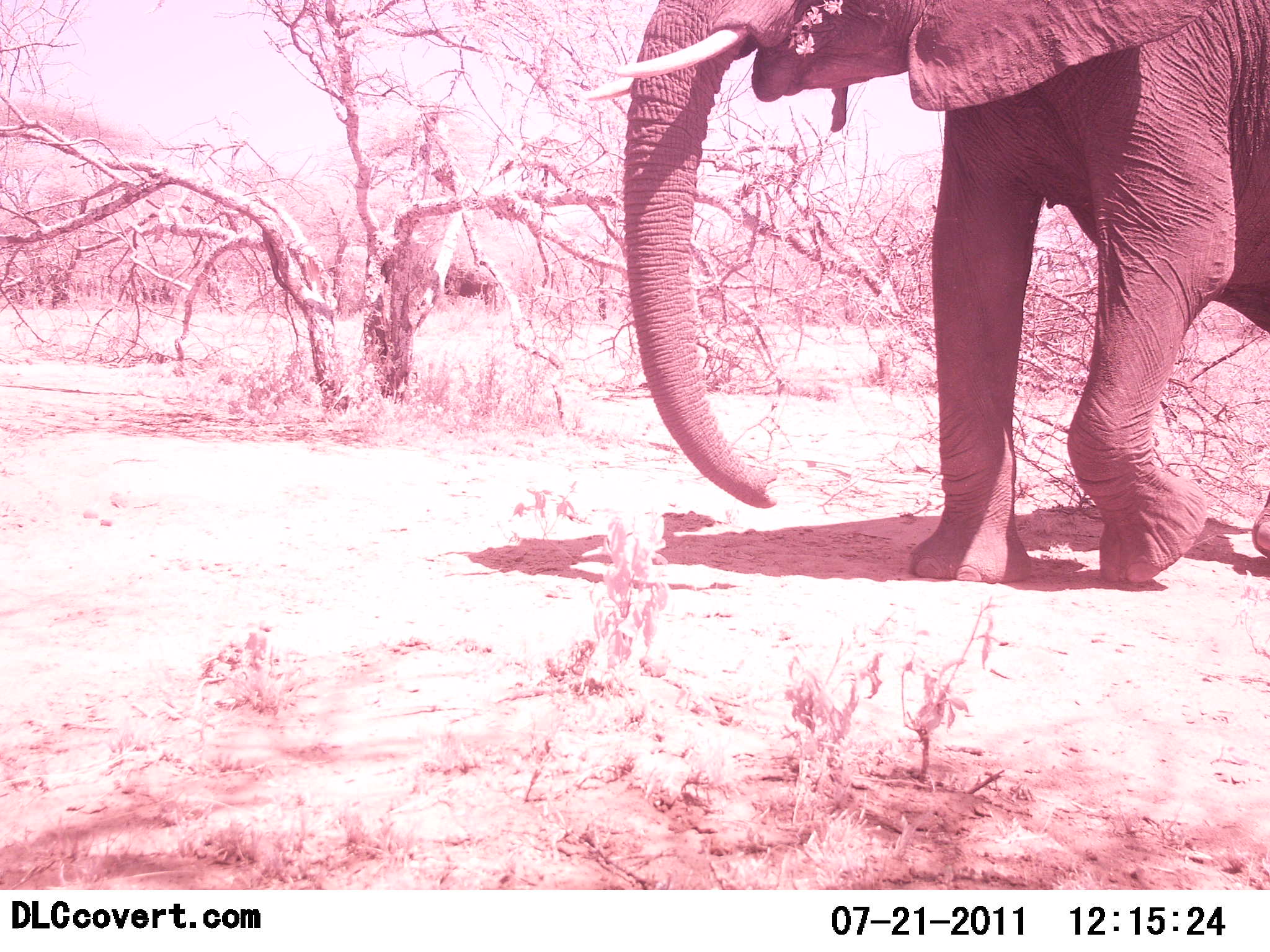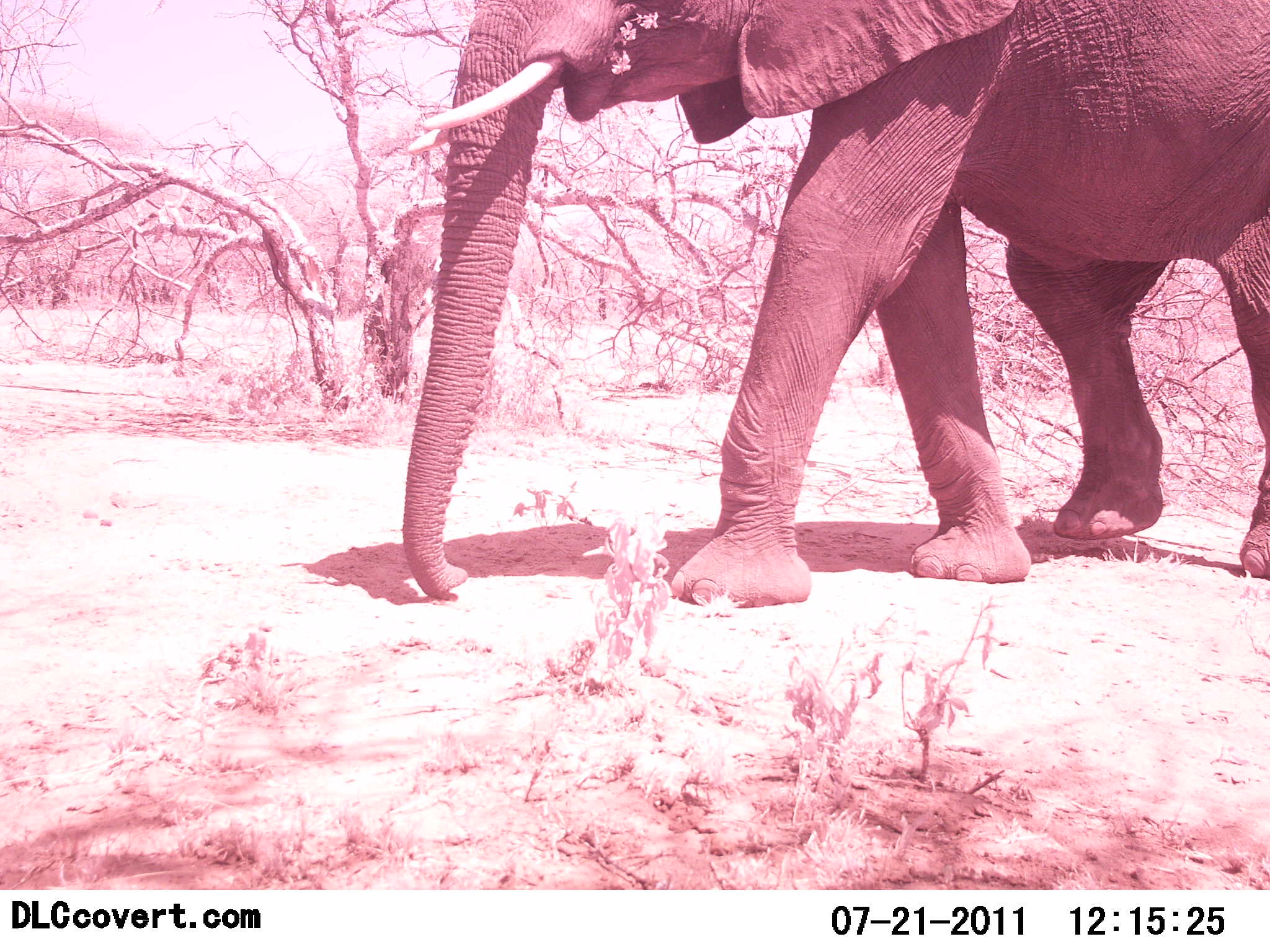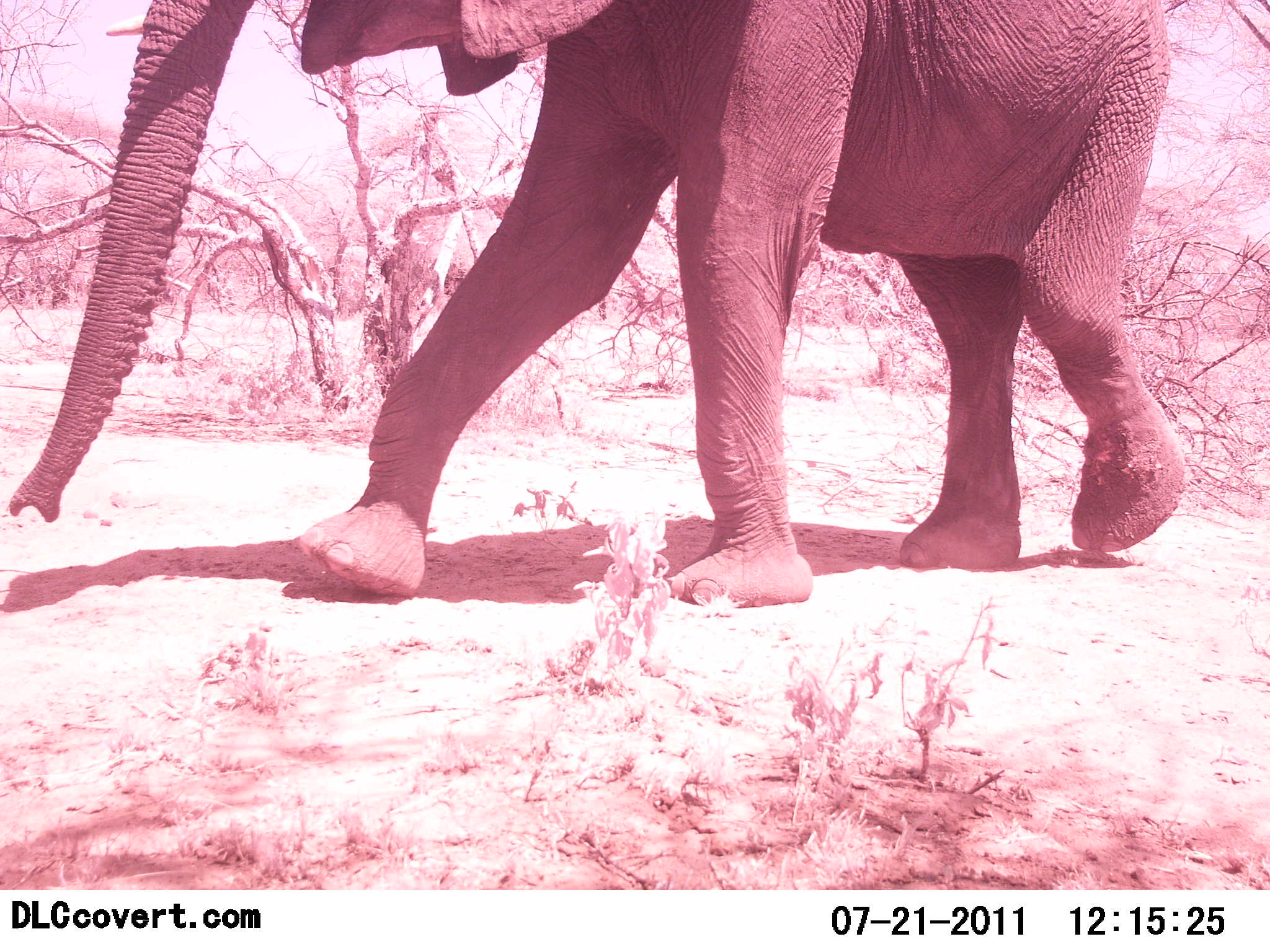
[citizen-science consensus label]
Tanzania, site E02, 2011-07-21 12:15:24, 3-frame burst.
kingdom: Animalia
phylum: Chordata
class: Mammalia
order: Proboscidea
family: Elephantidae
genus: Loxodonta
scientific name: Loxodonta africana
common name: african bush elephant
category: elephant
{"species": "elephant (african bush elephant) (Loxodonta africana)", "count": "1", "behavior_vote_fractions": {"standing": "0%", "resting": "0%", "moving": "100%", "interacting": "0%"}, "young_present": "0%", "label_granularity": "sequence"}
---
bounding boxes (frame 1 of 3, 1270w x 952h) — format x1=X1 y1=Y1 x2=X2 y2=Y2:
animal: x1=579 y1=0 x2=1270 y2=590; x1=443 y1=255 x2=501 y2=305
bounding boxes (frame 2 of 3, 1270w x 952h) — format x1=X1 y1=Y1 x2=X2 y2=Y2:
animal: x1=401 y1=0 x2=1270 y2=612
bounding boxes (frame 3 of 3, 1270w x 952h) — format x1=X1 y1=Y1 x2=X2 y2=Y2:
animal: x1=4 y1=0 x2=1189 y2=614